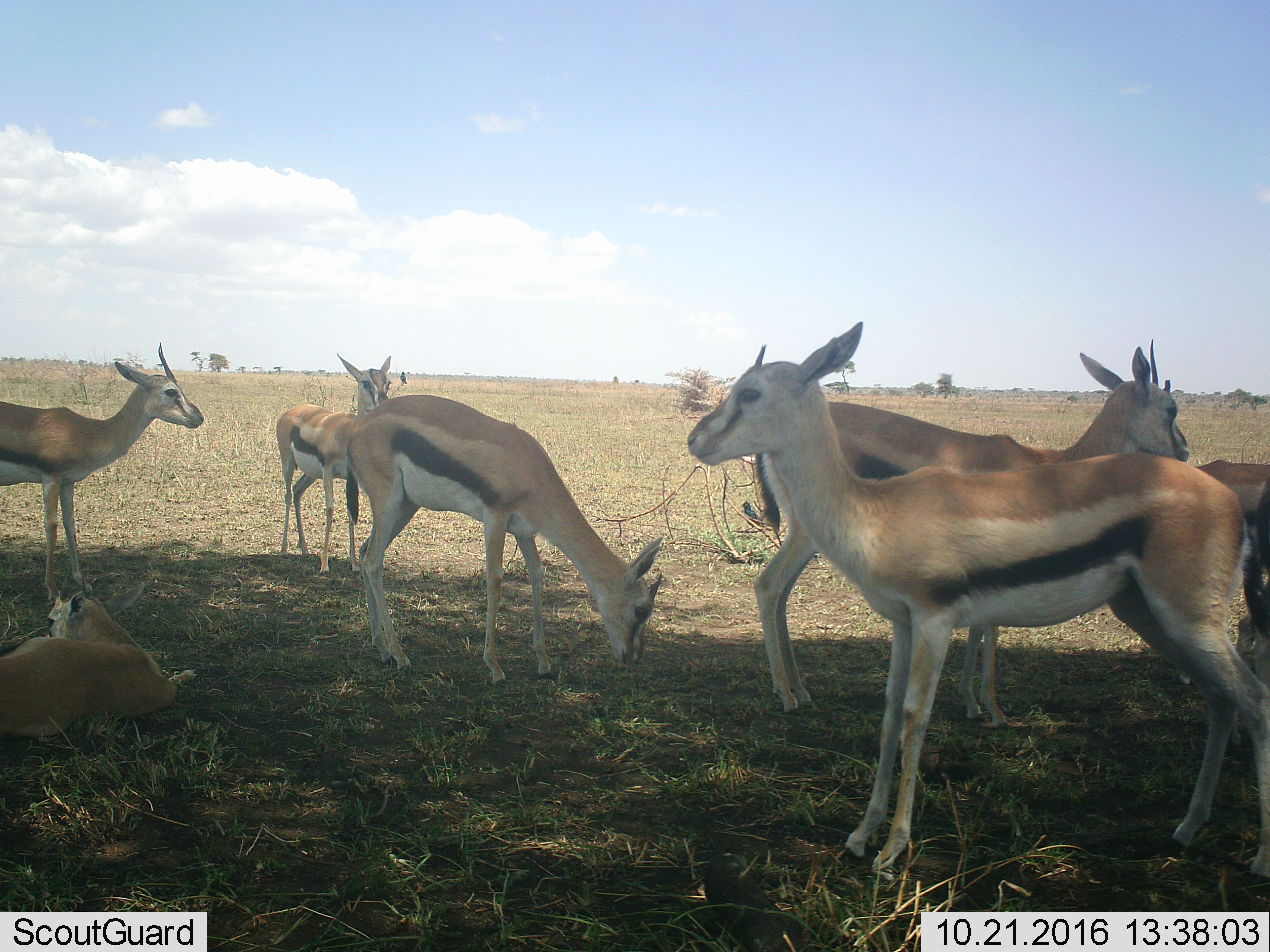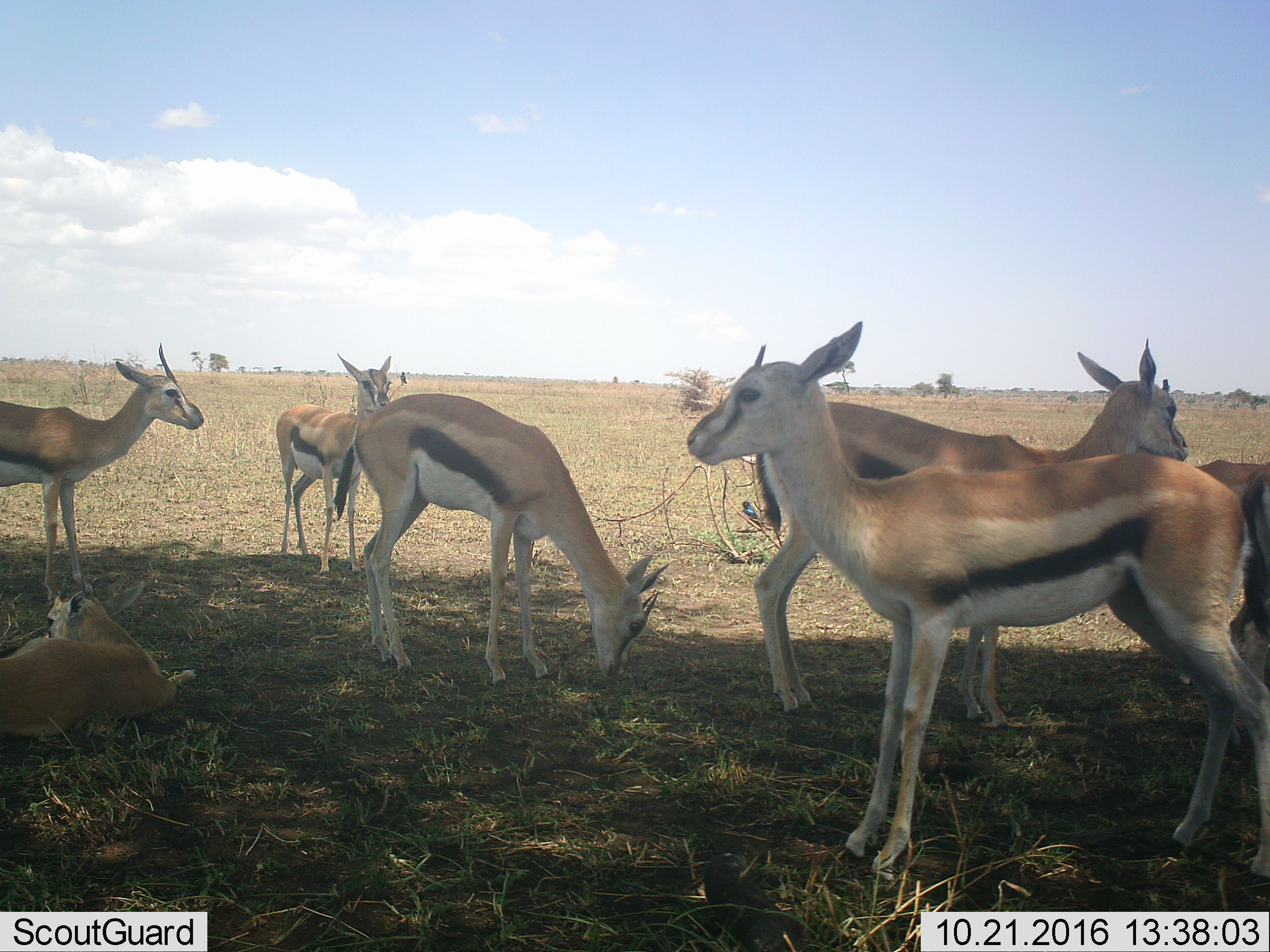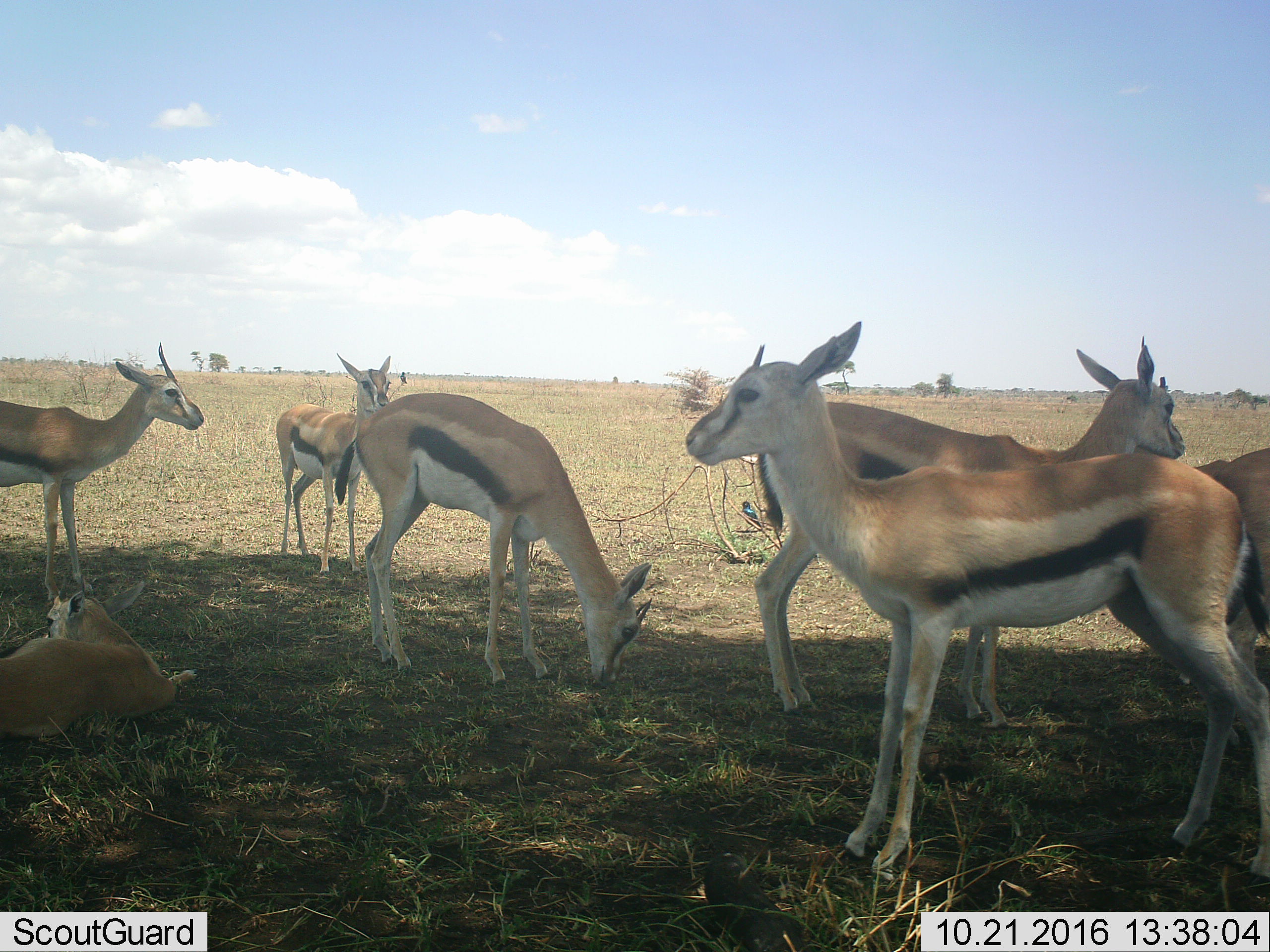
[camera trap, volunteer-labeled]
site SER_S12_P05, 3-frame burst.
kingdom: Animalia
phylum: Chordata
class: Mammalia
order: Artiodactyla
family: Bovidae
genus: Eudorcas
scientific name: Eudorcas thomsonii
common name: thomson's gazelle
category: gazellethomsons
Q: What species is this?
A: Gazellethomsons (thomson's gazelle) (Eudorcas thomsonii).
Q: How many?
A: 7.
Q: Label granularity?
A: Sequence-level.